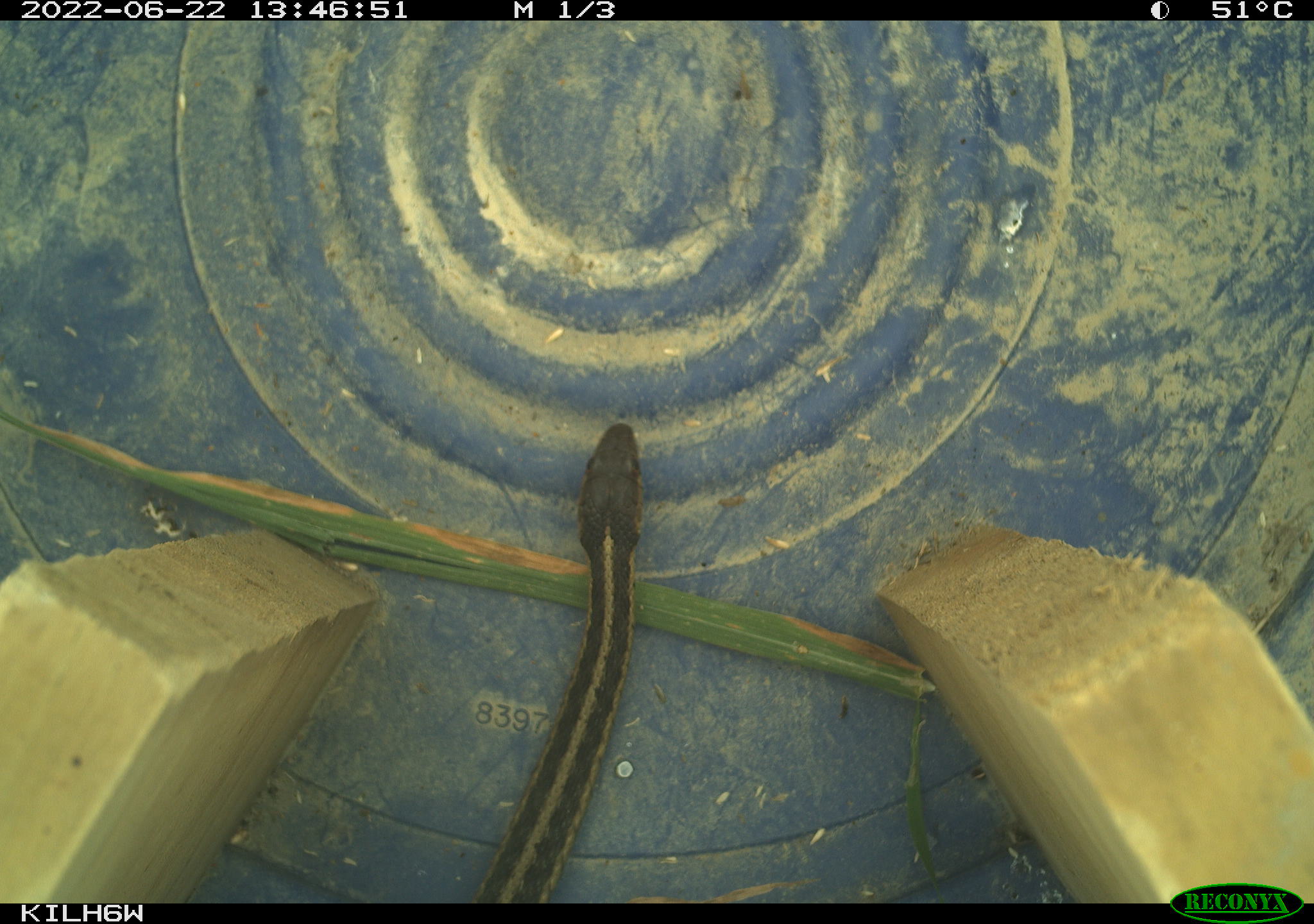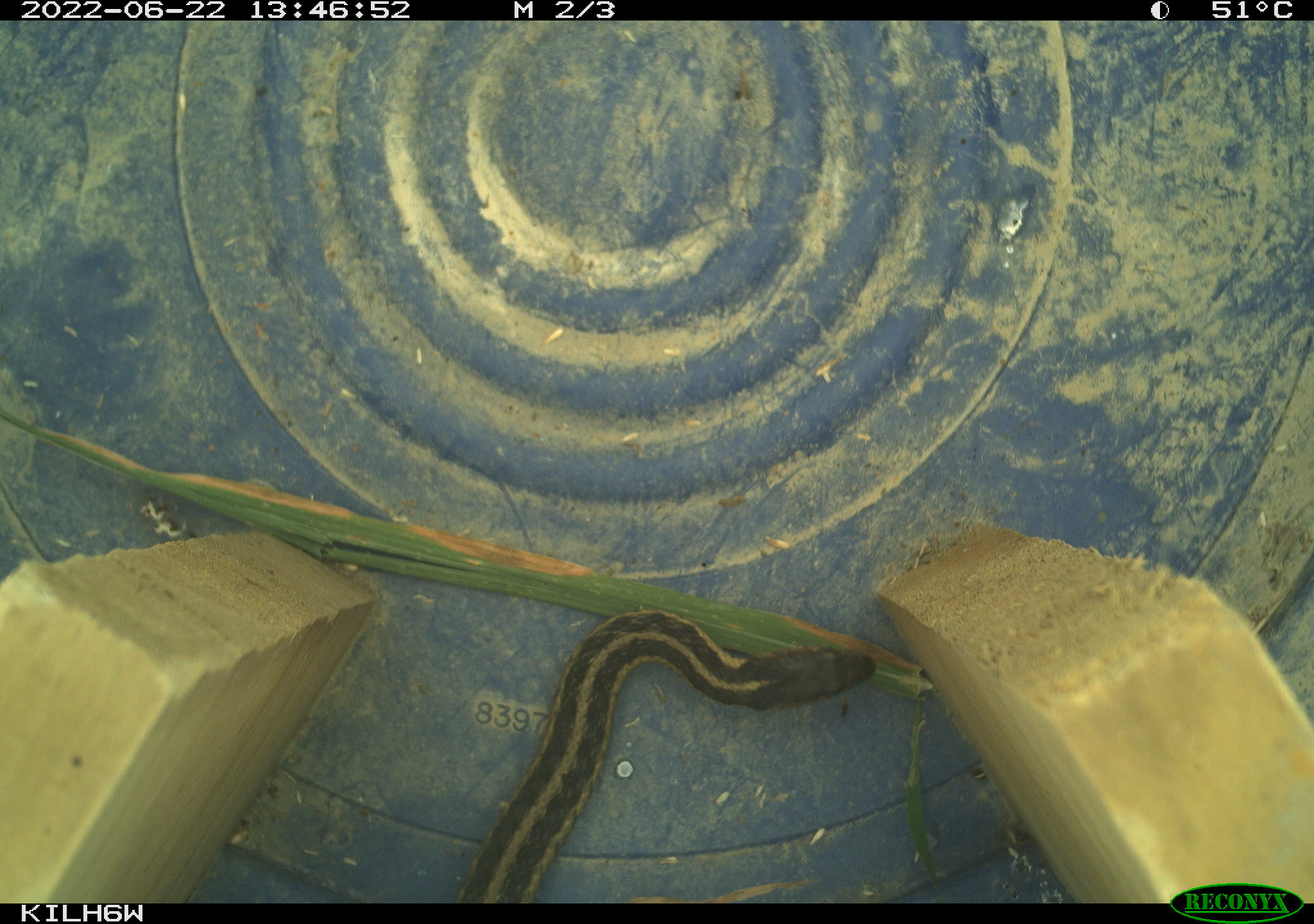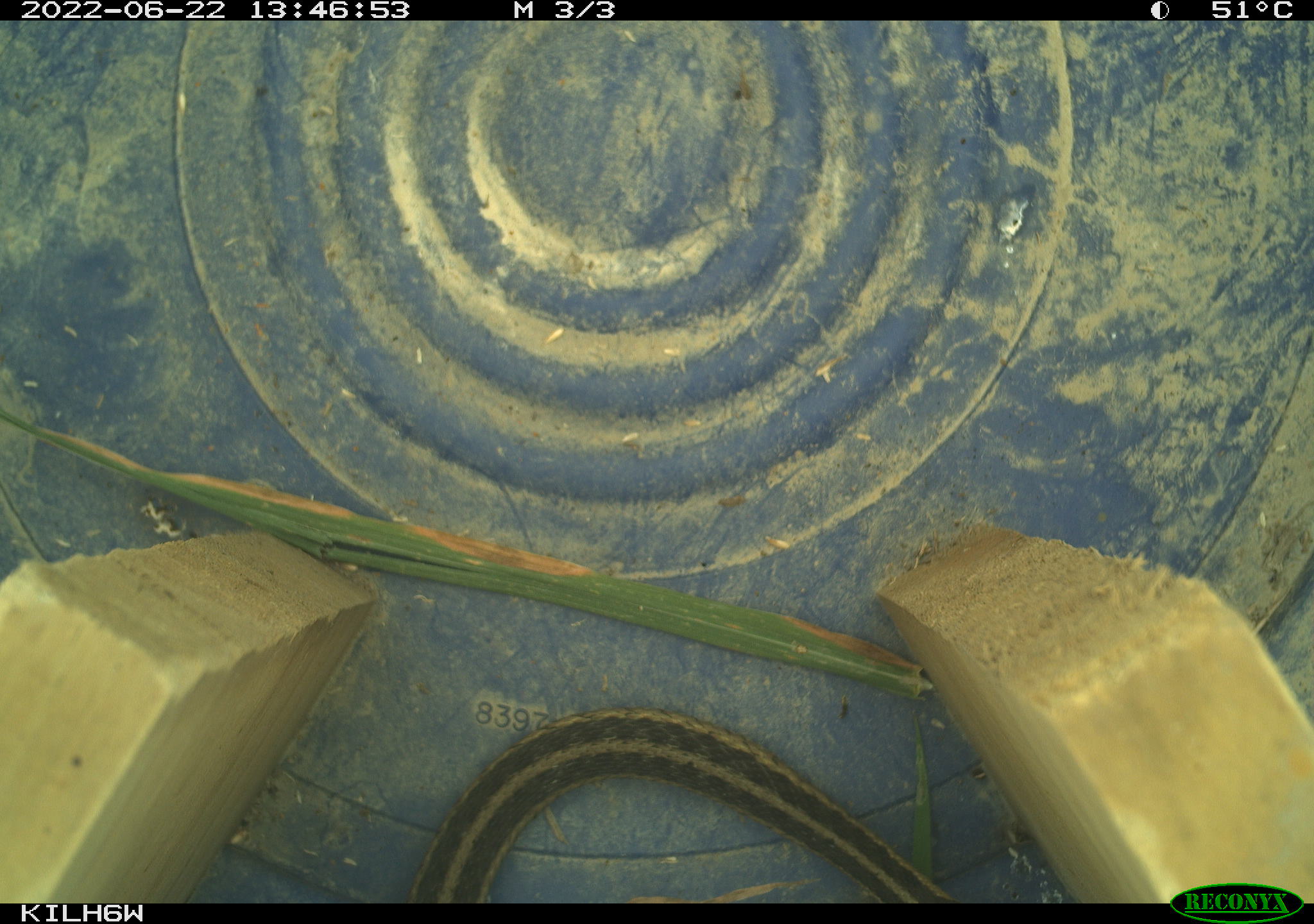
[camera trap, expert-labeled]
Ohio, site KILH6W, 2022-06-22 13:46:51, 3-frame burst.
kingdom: Animalia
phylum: Chordata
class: Reptilia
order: Squamata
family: Colubridae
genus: Thamnophis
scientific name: Thamnophis sirtalis sirtalis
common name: eastern gartersnake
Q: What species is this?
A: Eastern gartersnake (Thamnophis sirtalis sirtalis).